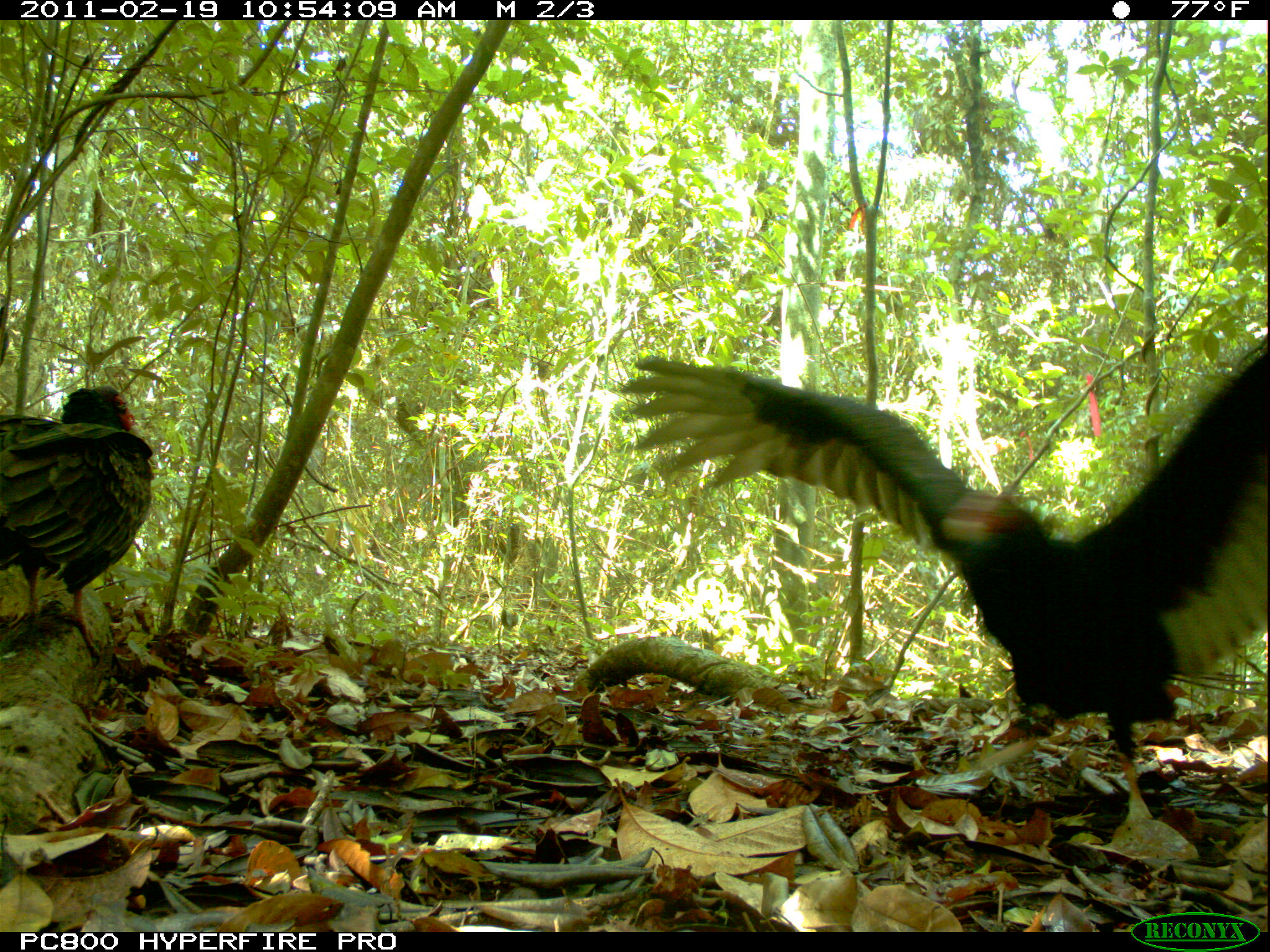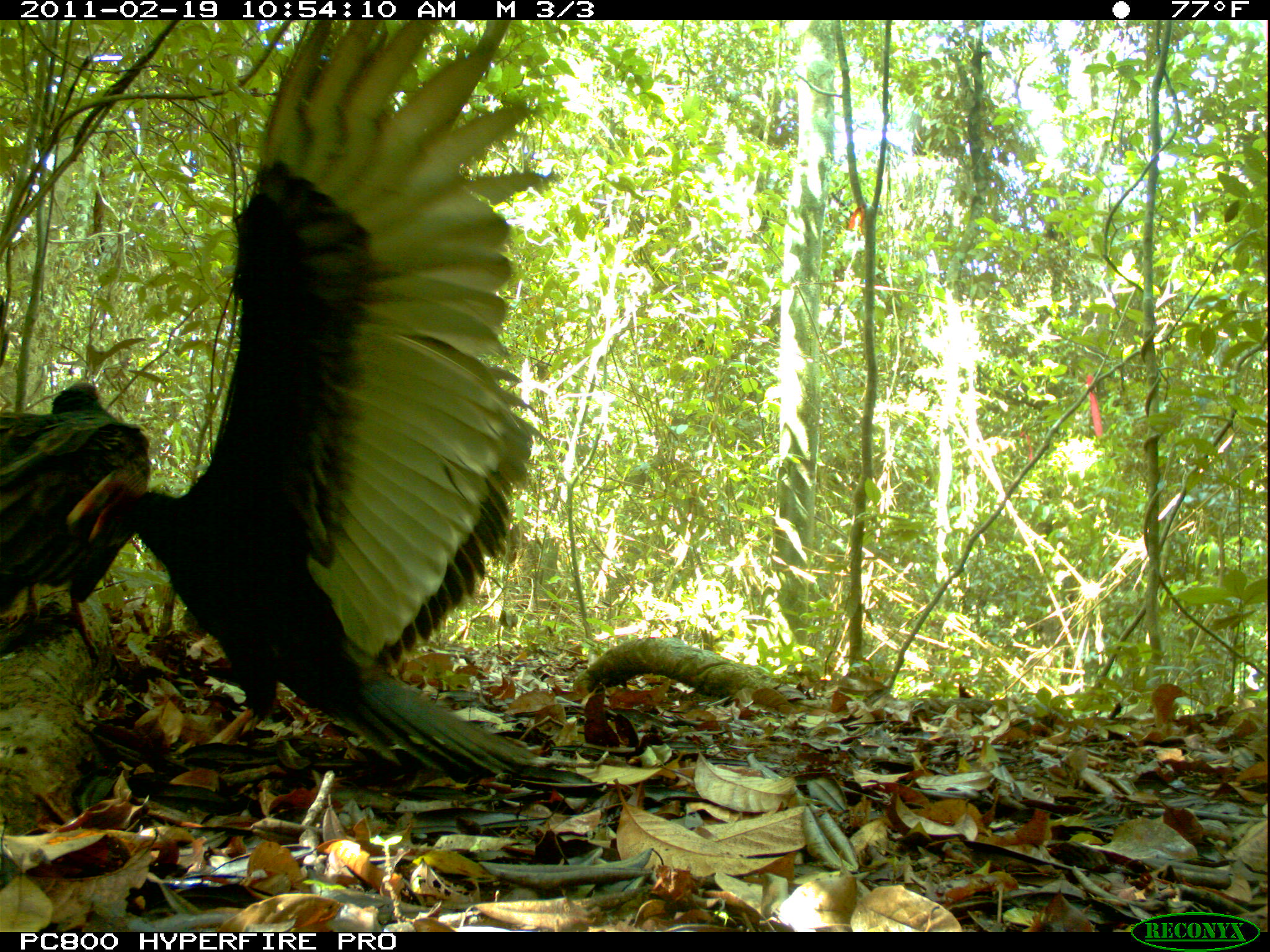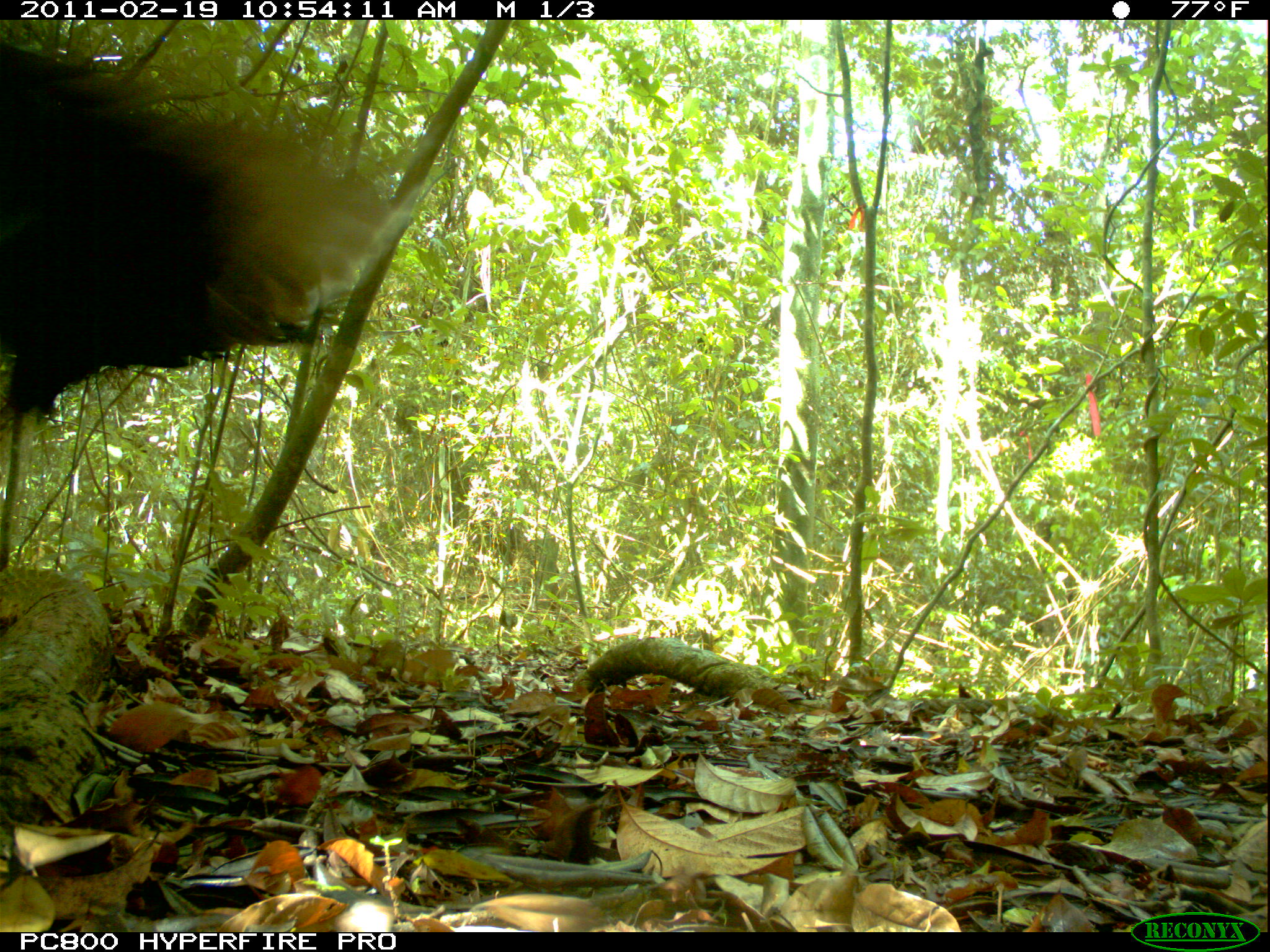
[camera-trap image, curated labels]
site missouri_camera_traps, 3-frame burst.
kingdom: Animalia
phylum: Chordata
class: Aves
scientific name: Aves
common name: bird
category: bird spec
Bird spec (bird) (Aves). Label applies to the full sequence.